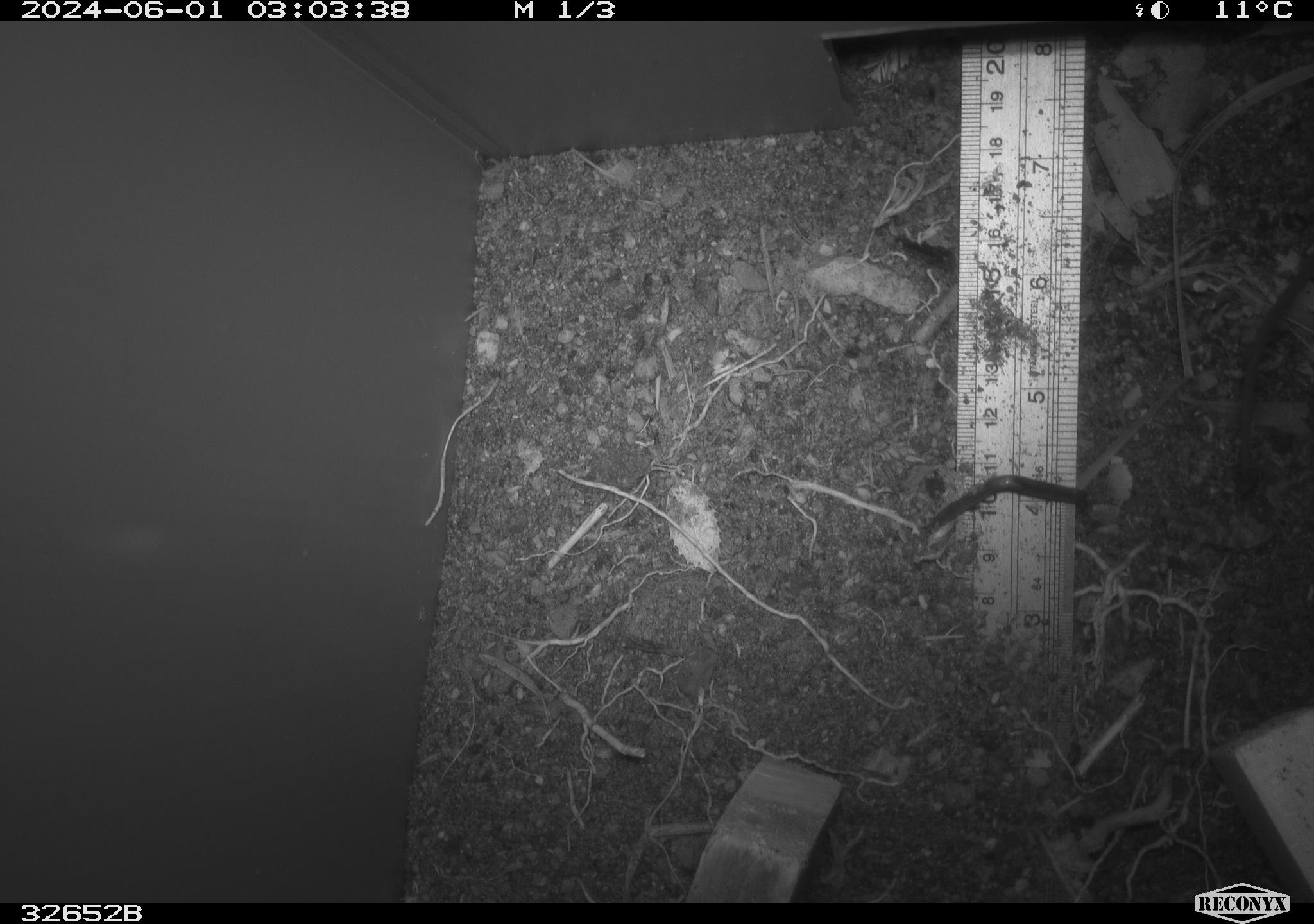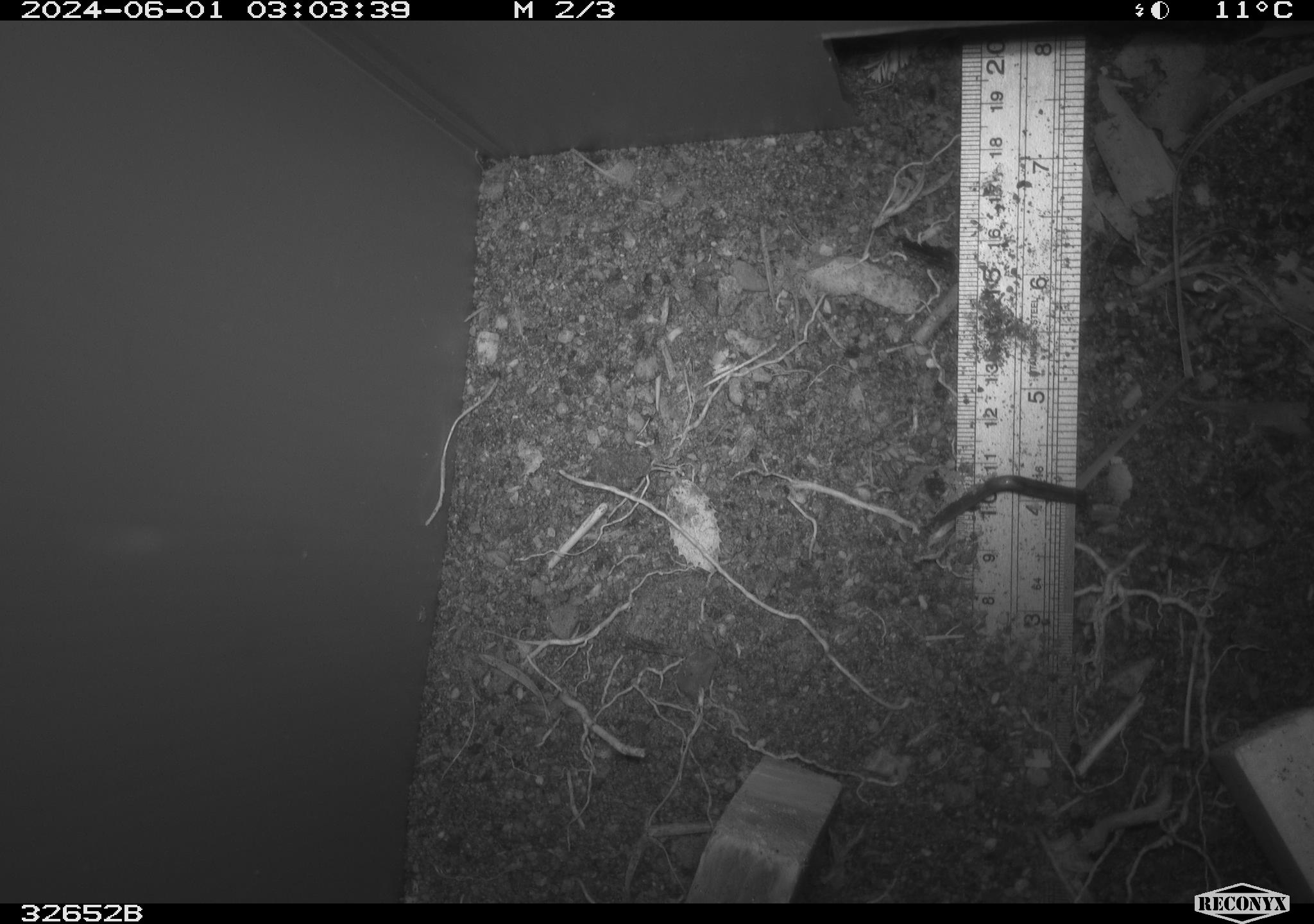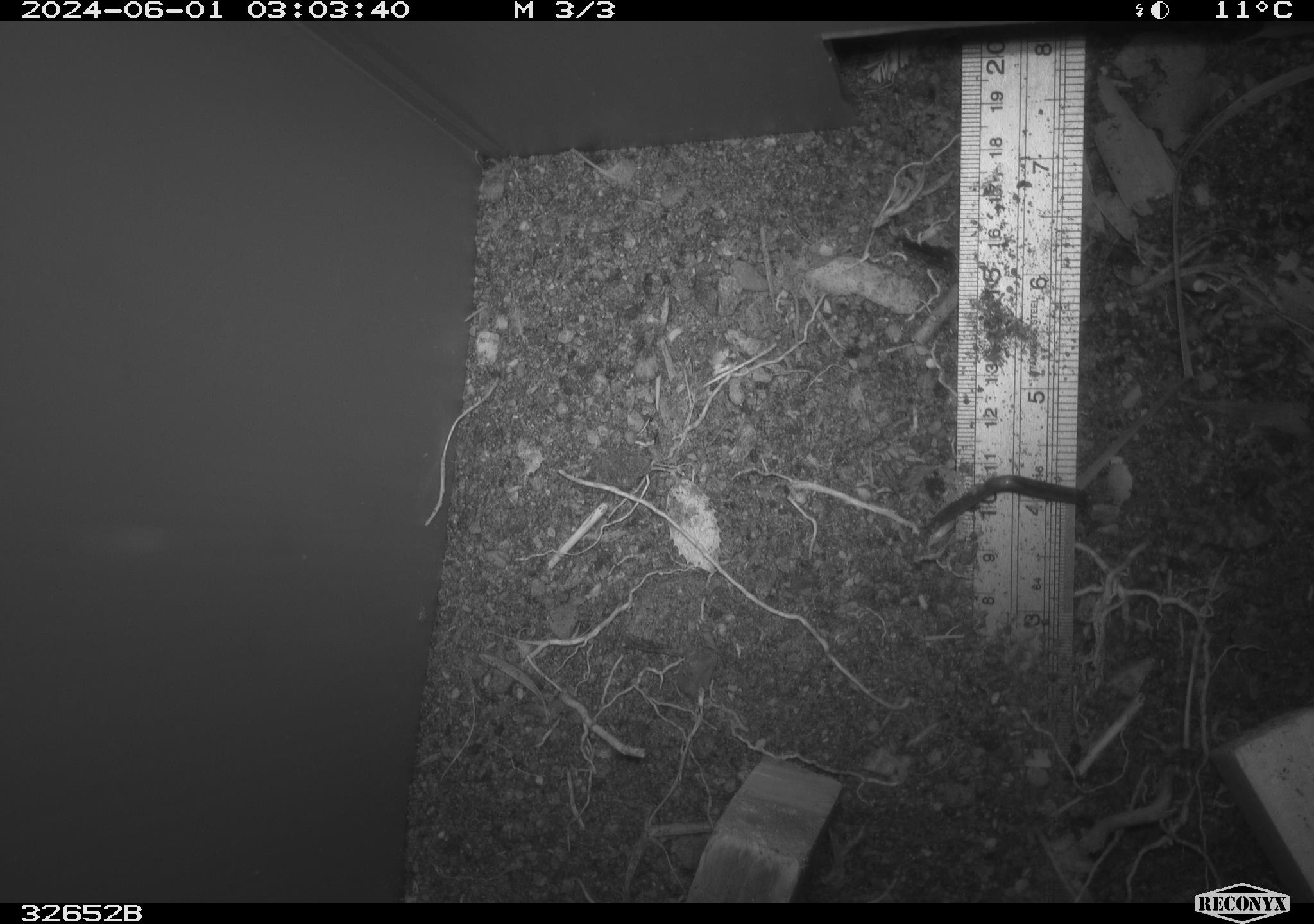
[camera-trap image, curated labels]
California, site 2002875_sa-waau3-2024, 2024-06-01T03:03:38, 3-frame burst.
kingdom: Animalia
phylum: Chordata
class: Mammalia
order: Rodentia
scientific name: Rodentia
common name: rodent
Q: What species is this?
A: Rodent (Rodentia).